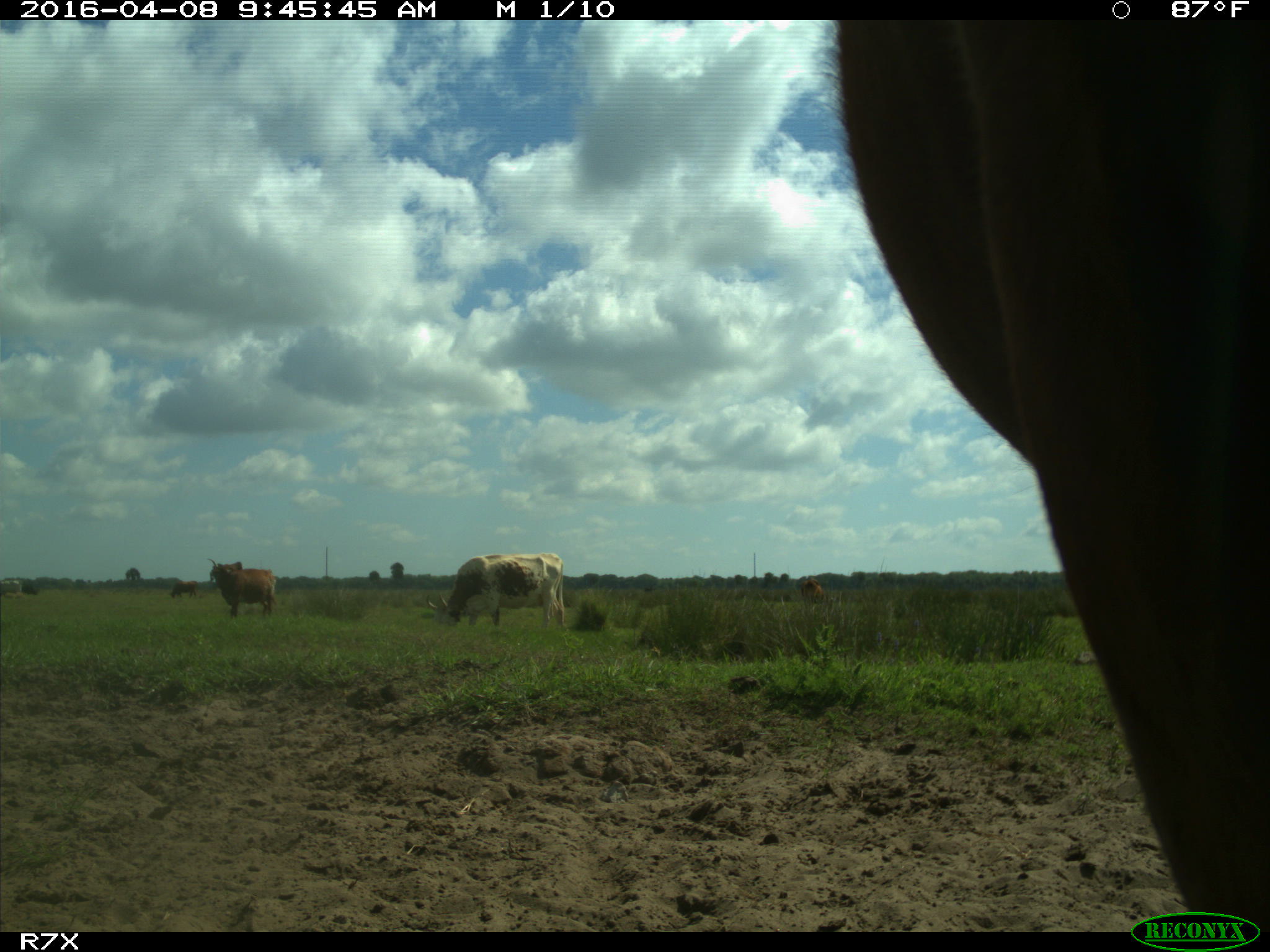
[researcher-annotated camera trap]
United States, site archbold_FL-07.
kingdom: Animalia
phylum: Chordata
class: Mammalia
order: Artiodactyla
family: Bovidae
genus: Bos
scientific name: Bos taurus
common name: domestic cow